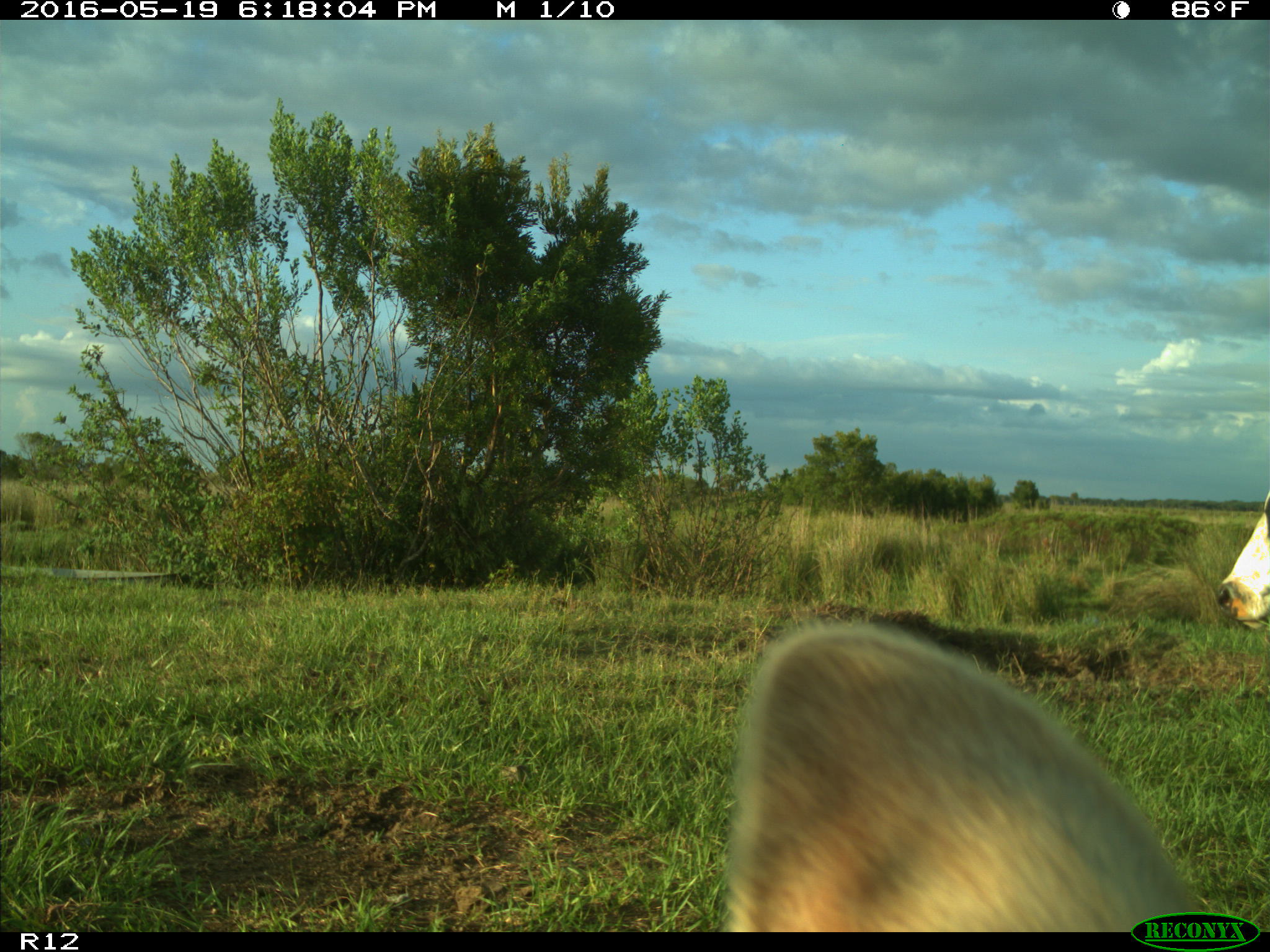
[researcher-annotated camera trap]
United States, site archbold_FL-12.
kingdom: Animalia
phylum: Chordata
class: Mammalia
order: Artiodactyla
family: Bovidae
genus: Bos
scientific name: Bos taurus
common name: domestic cow